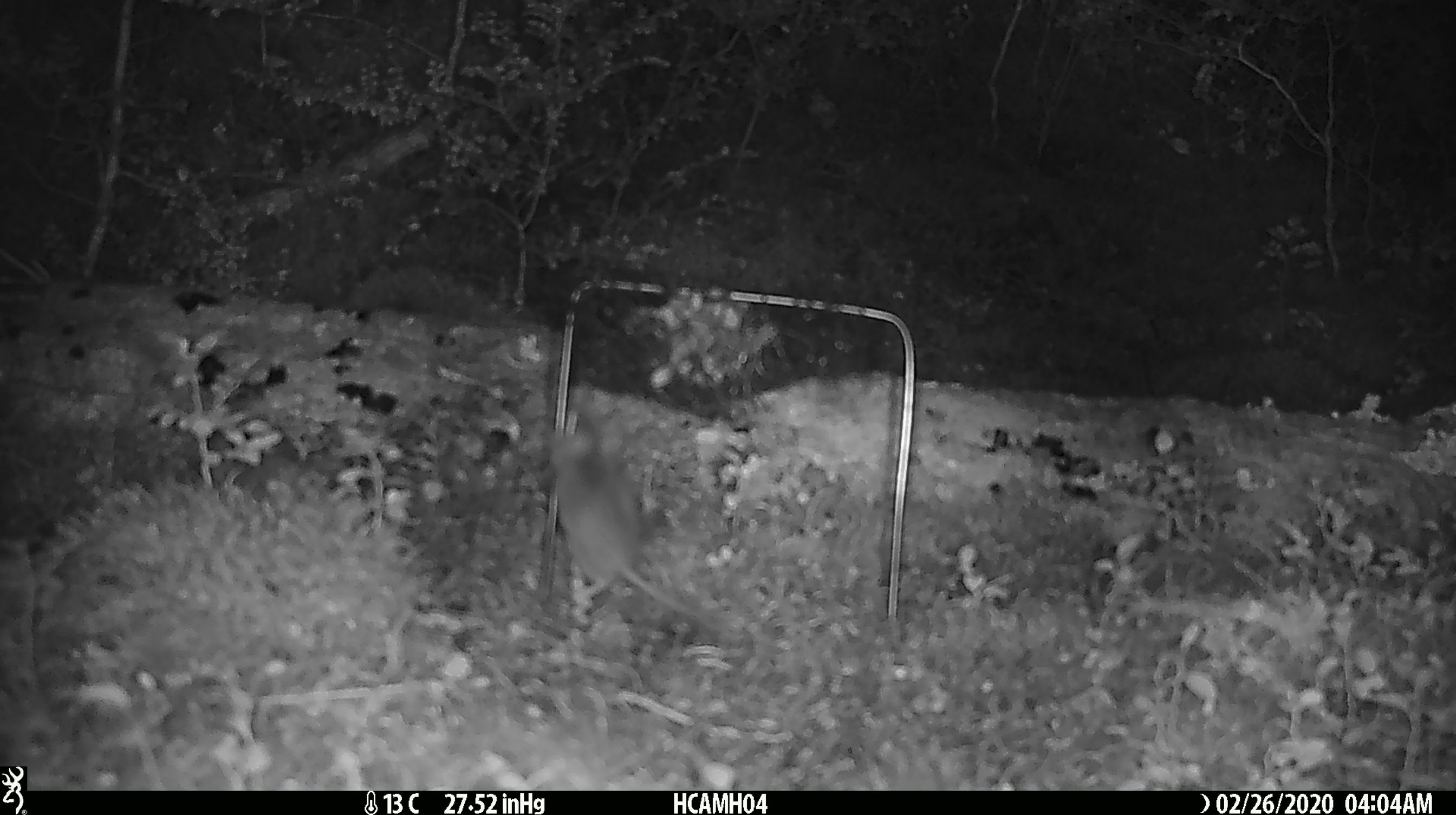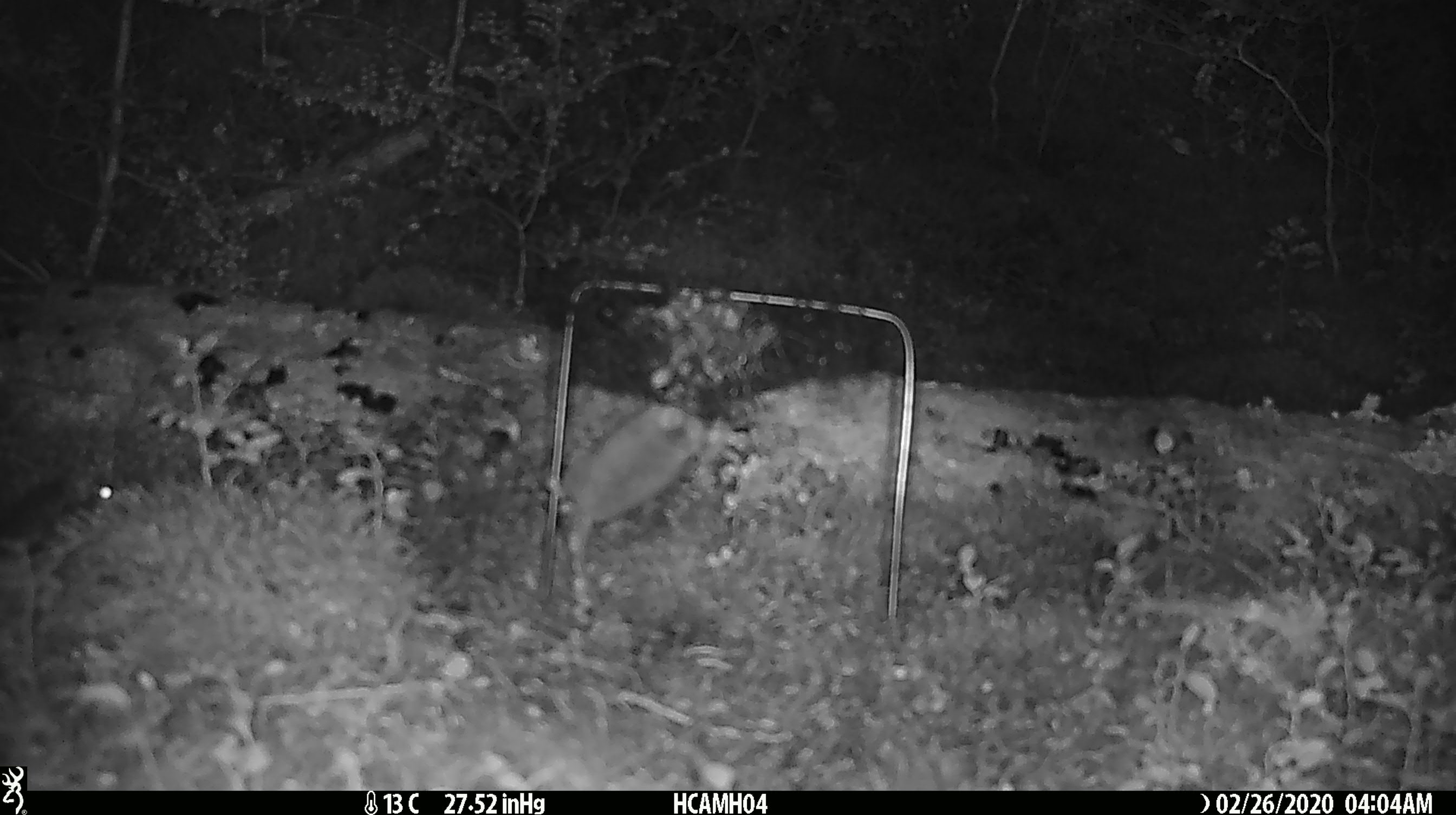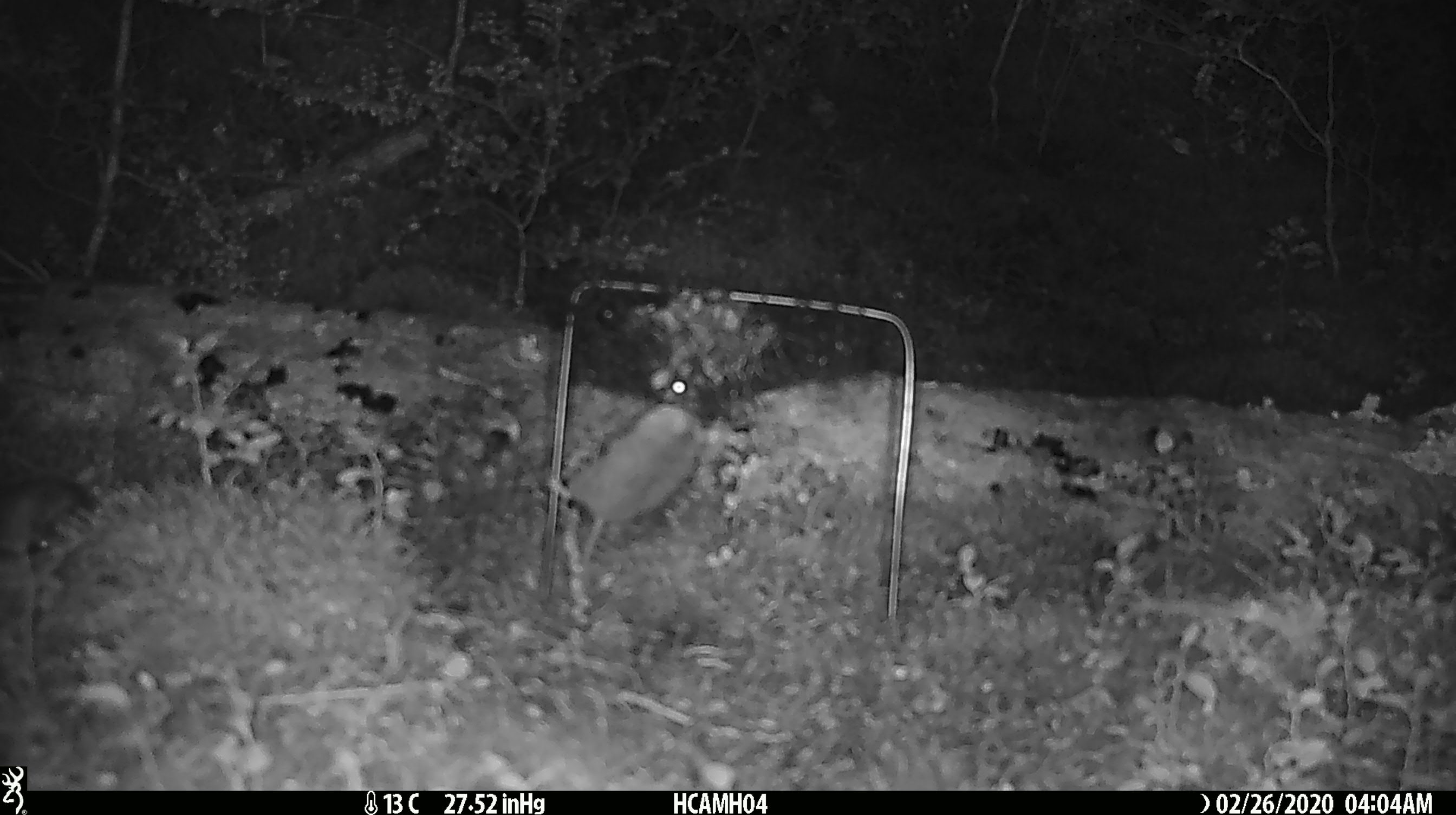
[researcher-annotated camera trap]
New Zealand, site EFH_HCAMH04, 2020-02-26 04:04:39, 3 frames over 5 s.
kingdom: Animalia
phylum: Chordata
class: Mammalia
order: Rodentia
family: Muridae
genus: Mus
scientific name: Mus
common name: mouse